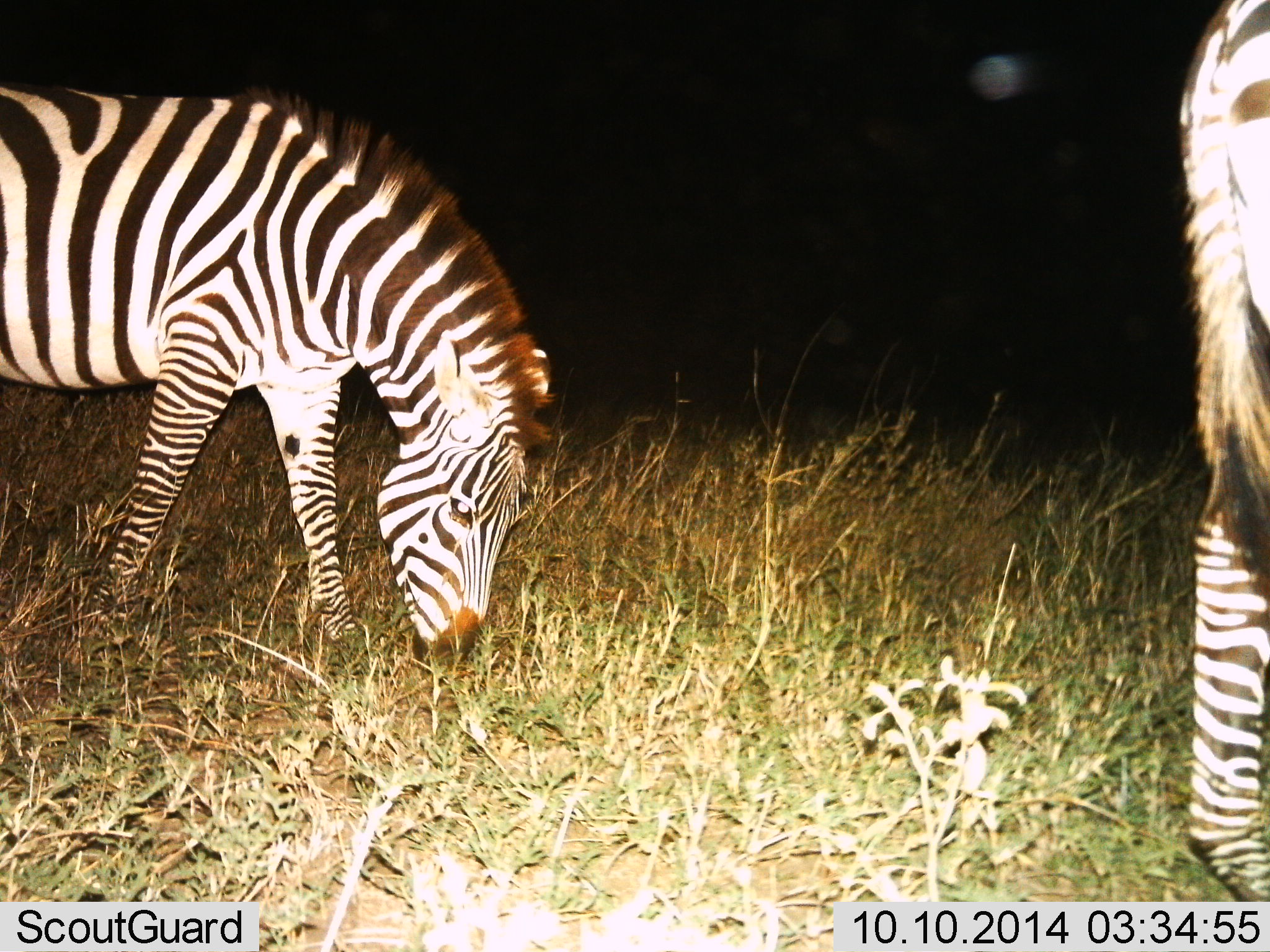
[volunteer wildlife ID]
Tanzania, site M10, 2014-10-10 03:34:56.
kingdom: Animalia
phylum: Chordata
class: Mammalia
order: Perissodactyla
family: Equidae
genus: Equus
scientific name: Equus quagga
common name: plains zebra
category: zebra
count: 2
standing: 20%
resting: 0%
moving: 10%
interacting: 0%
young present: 0%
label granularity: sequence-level